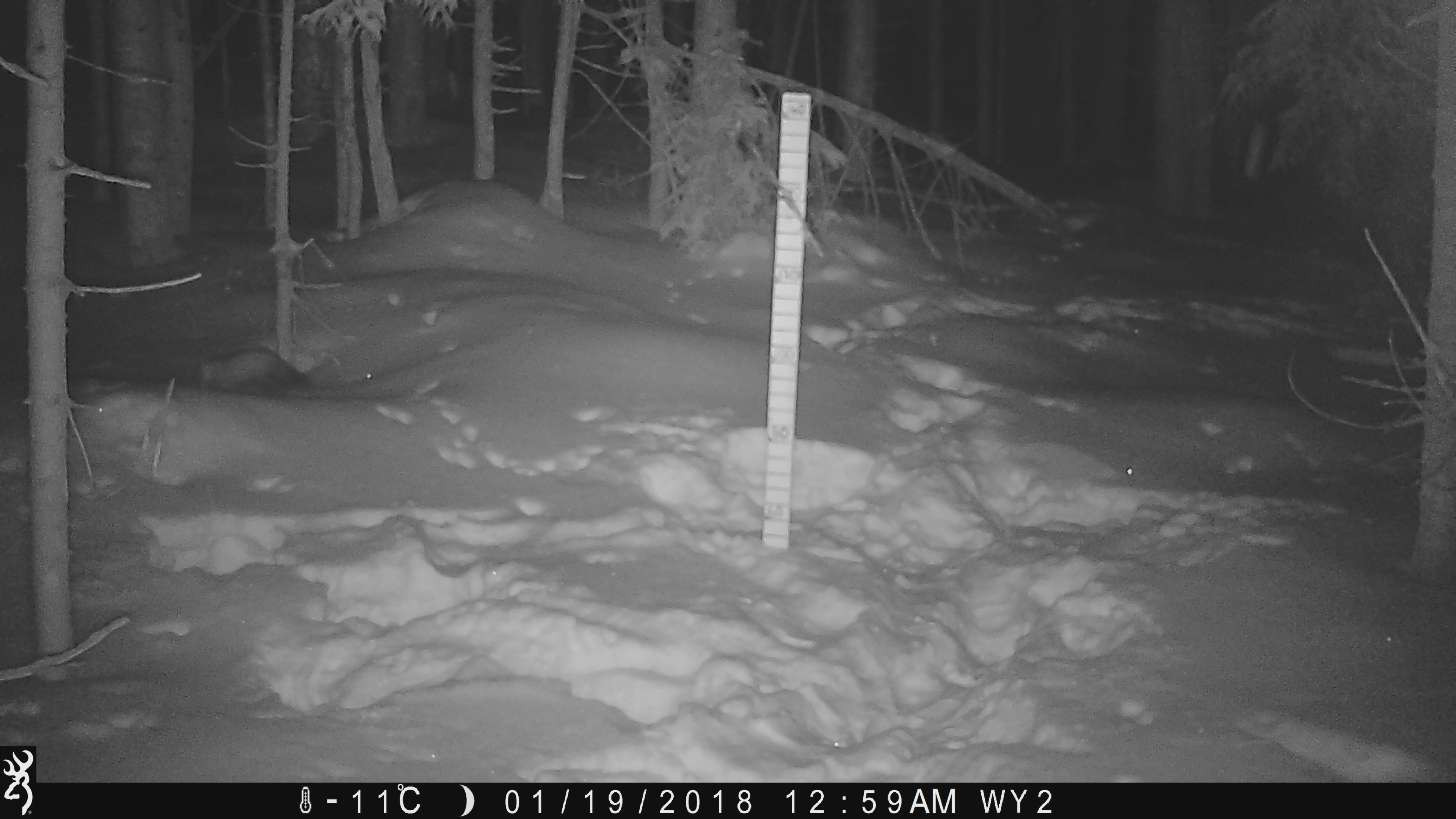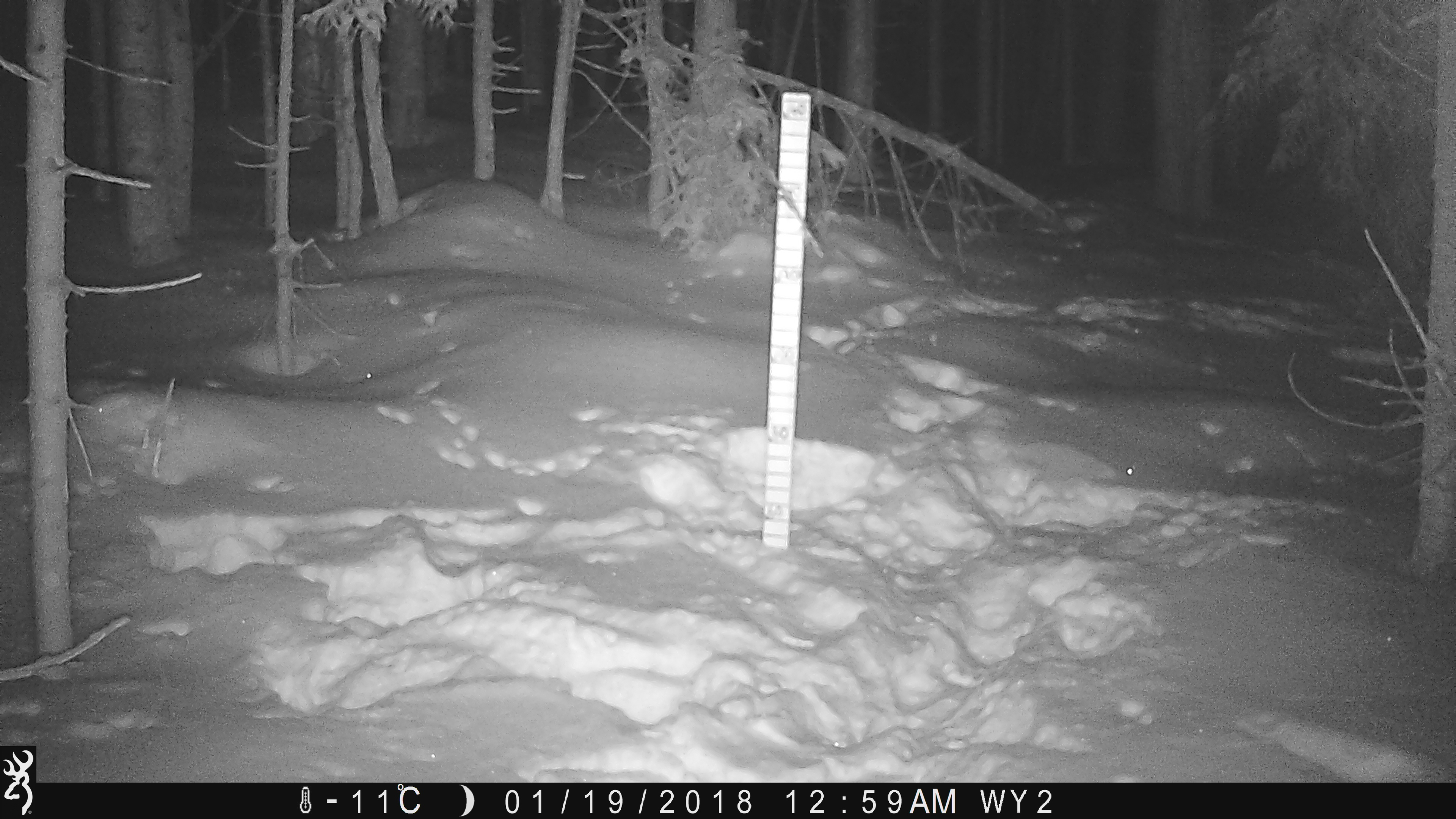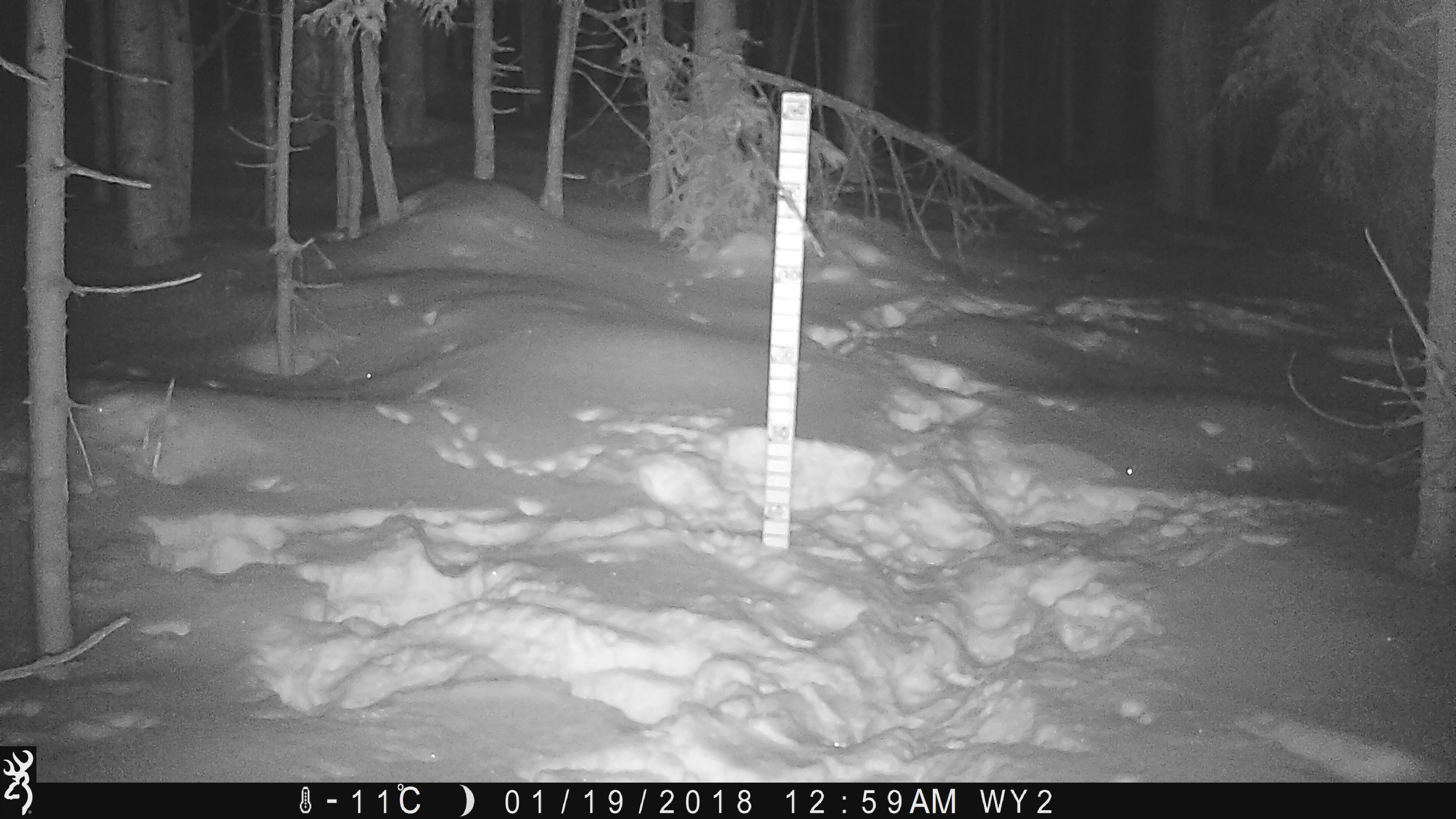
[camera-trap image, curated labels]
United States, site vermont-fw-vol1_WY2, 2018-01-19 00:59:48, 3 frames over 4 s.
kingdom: Animalia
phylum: Chordata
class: Mammalia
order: Carnivora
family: Mustelidae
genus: Martes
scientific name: Martes americana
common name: american marten